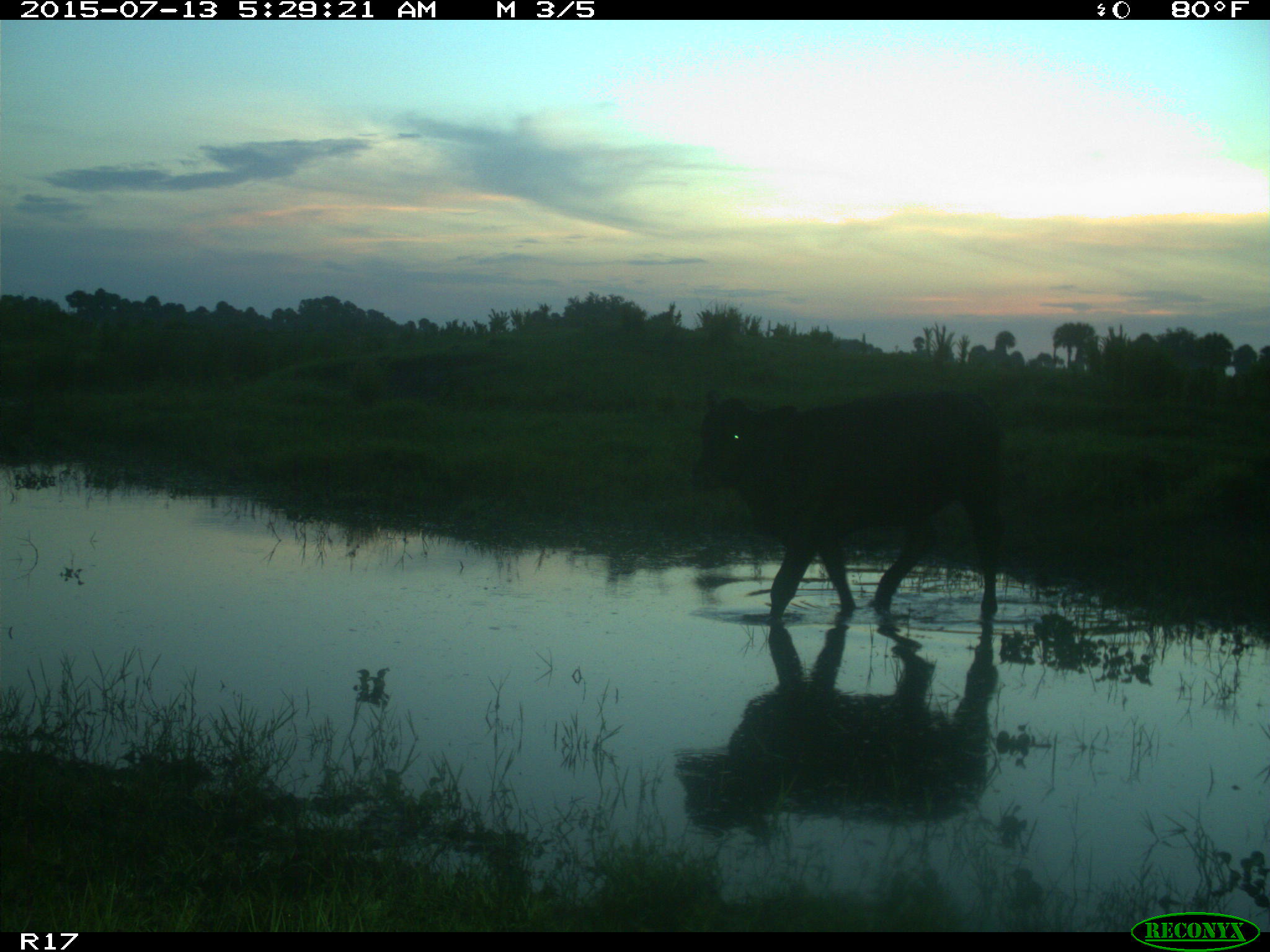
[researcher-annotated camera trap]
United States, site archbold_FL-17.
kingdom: Animalia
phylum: Chordata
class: Mammalia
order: Artiodactyla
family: Bovidae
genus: Bos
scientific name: Bos taurus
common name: domestic cow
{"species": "Bos taurus (domestic cow)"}